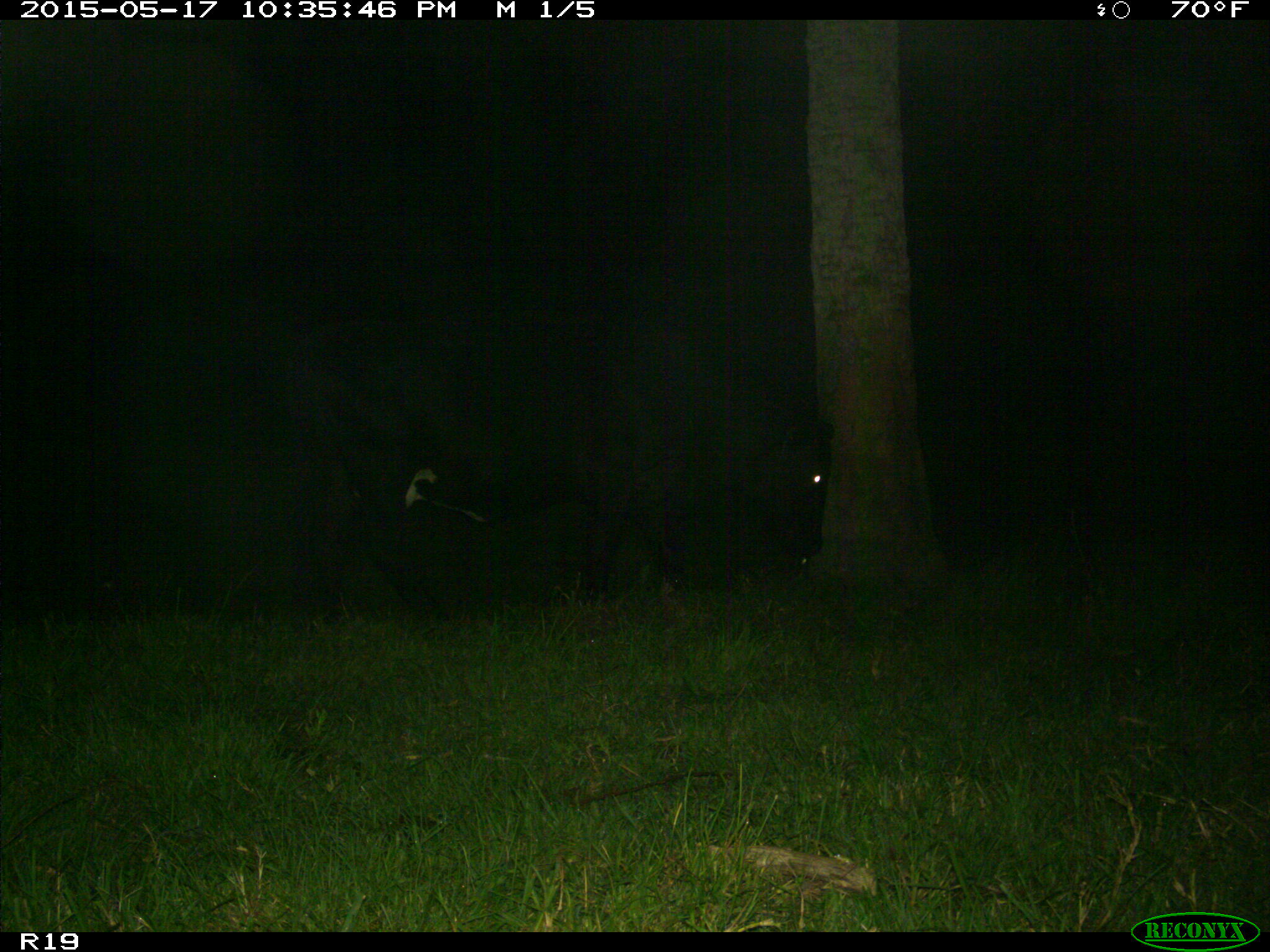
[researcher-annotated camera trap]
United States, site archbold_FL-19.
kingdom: Animalia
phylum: Chordata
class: Mammalia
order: Artiodactyla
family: Bovidae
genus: Bos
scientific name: Bos taurus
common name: domestic cow